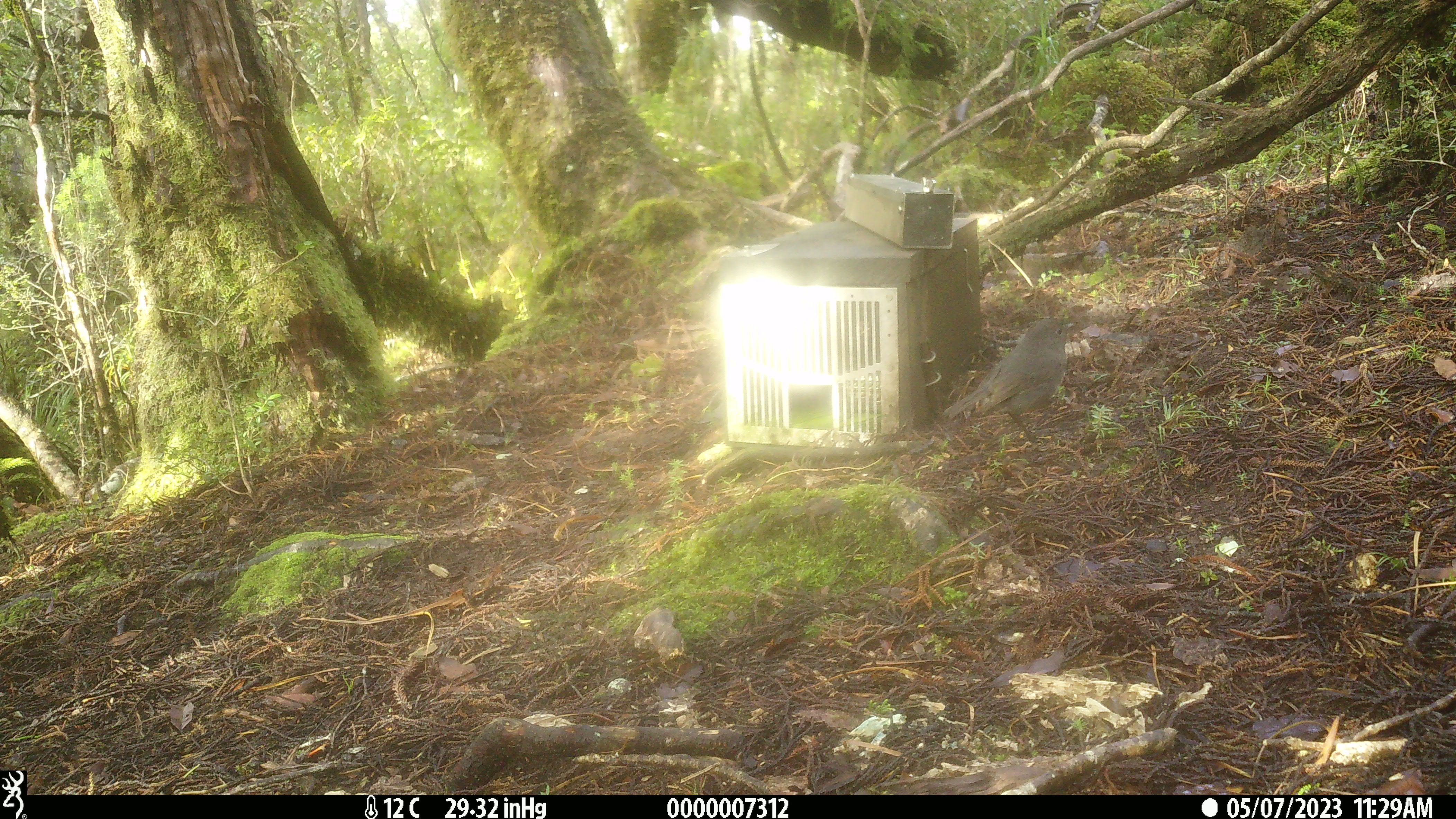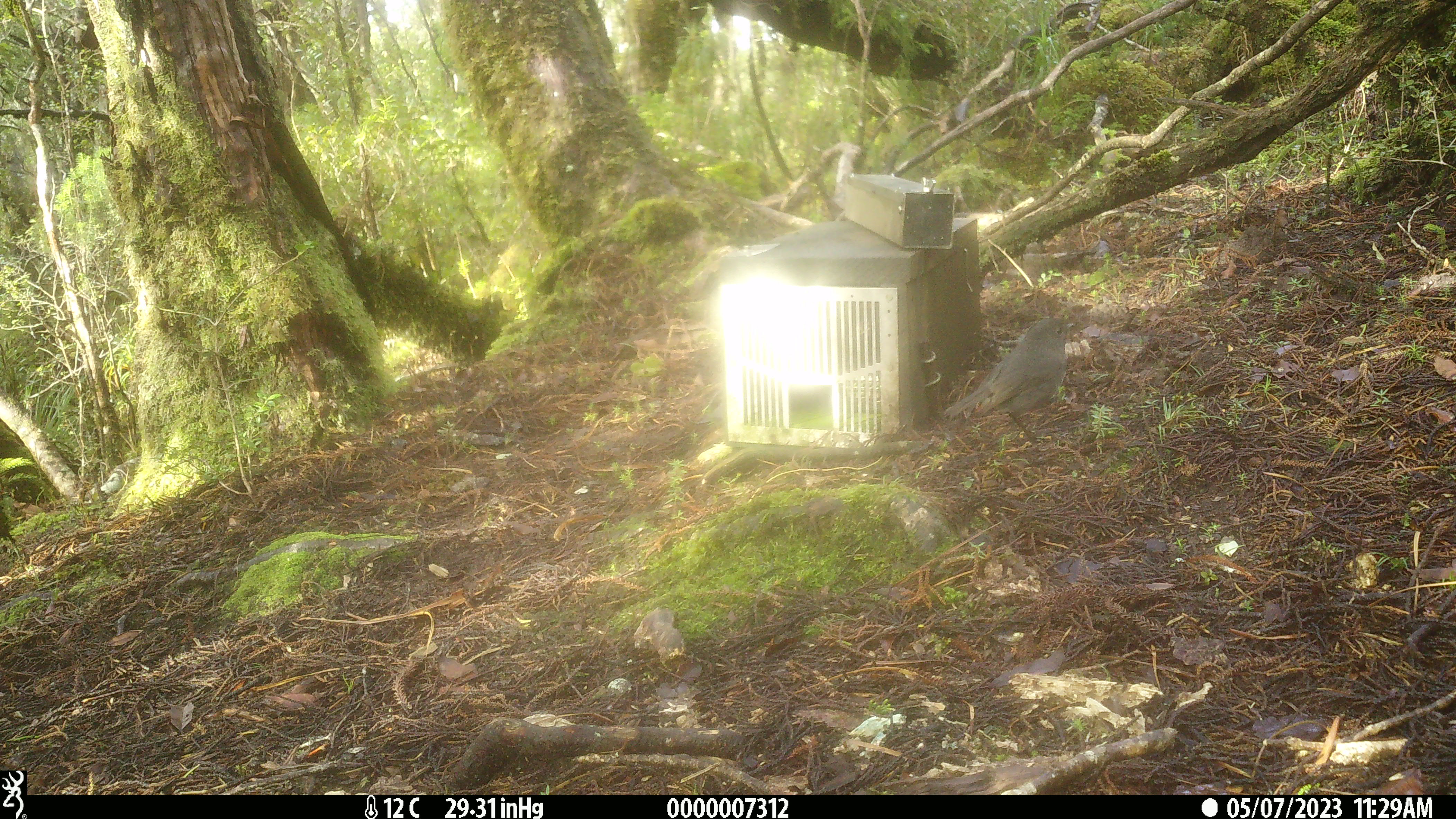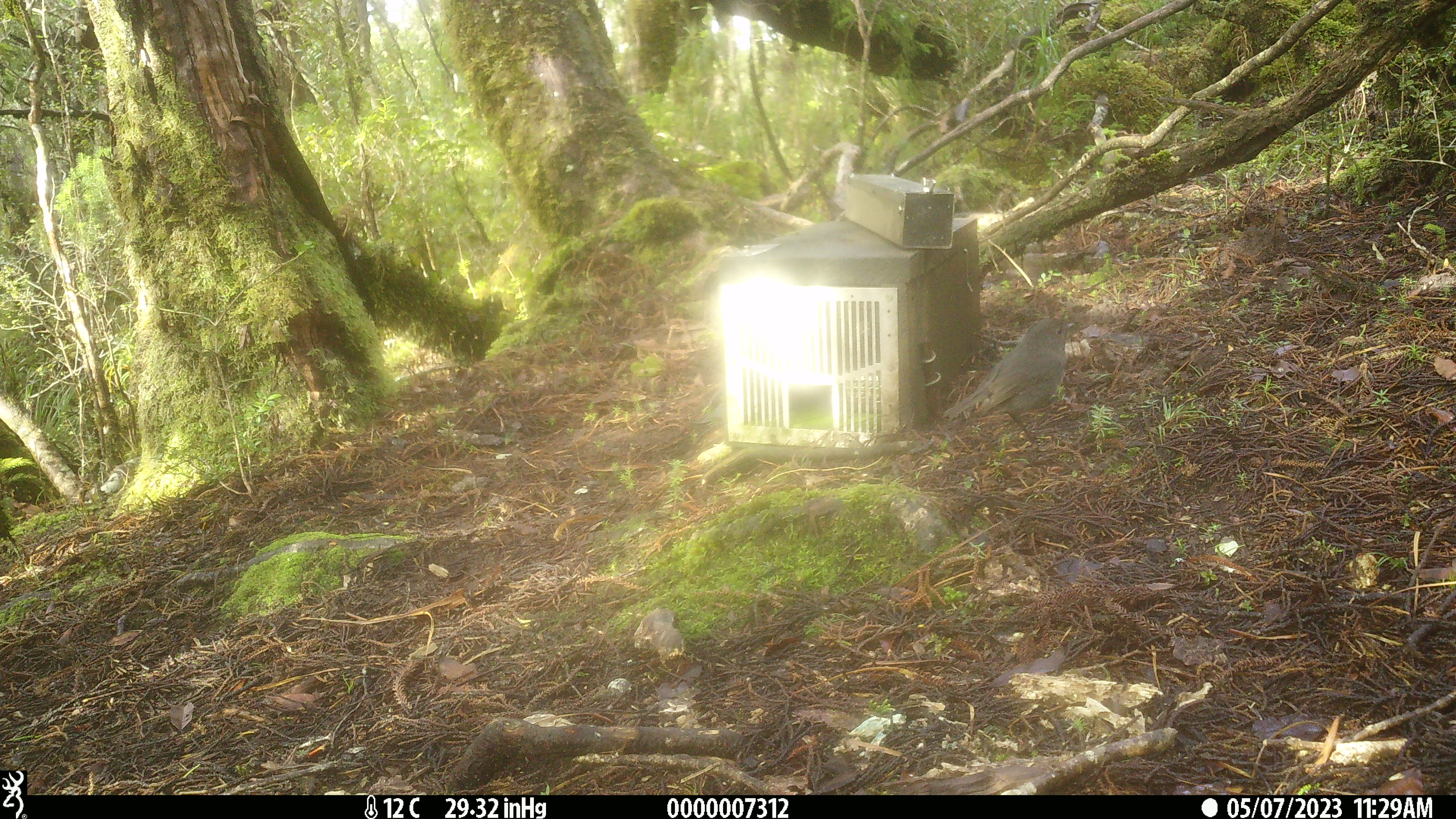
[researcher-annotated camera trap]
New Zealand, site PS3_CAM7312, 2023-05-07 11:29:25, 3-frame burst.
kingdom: Animalia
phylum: Chordata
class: Aves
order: Passeriformes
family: Petroicidae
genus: Petroica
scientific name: Petroica australis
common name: new zealand robin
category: robin